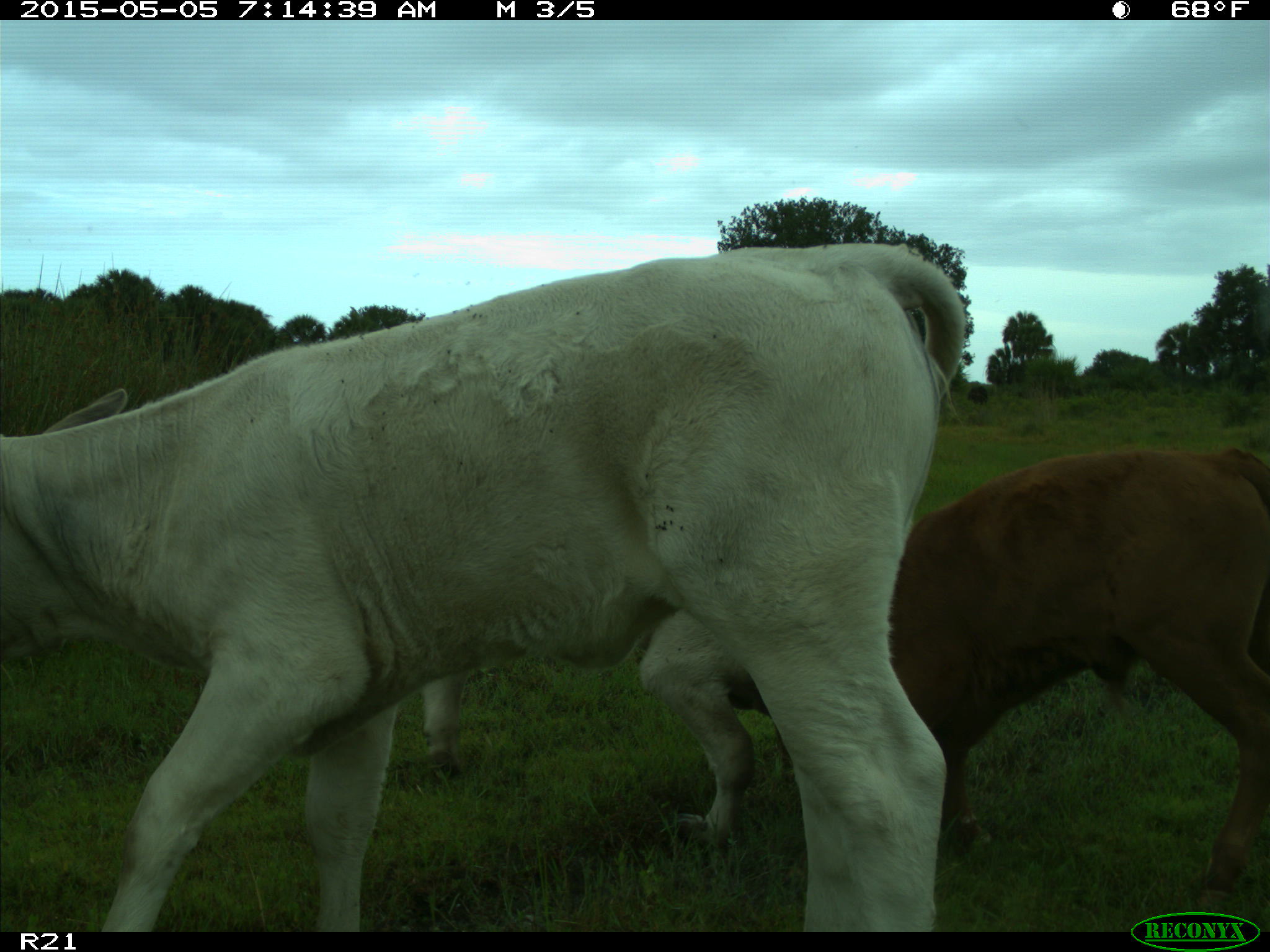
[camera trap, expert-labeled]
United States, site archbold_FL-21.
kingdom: Animalia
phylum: Chordata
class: Mammalia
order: Artiodactyla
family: Bovidae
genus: Bos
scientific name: Bos taurus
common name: domestic cow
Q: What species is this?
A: Bos taurus (domestic cow).